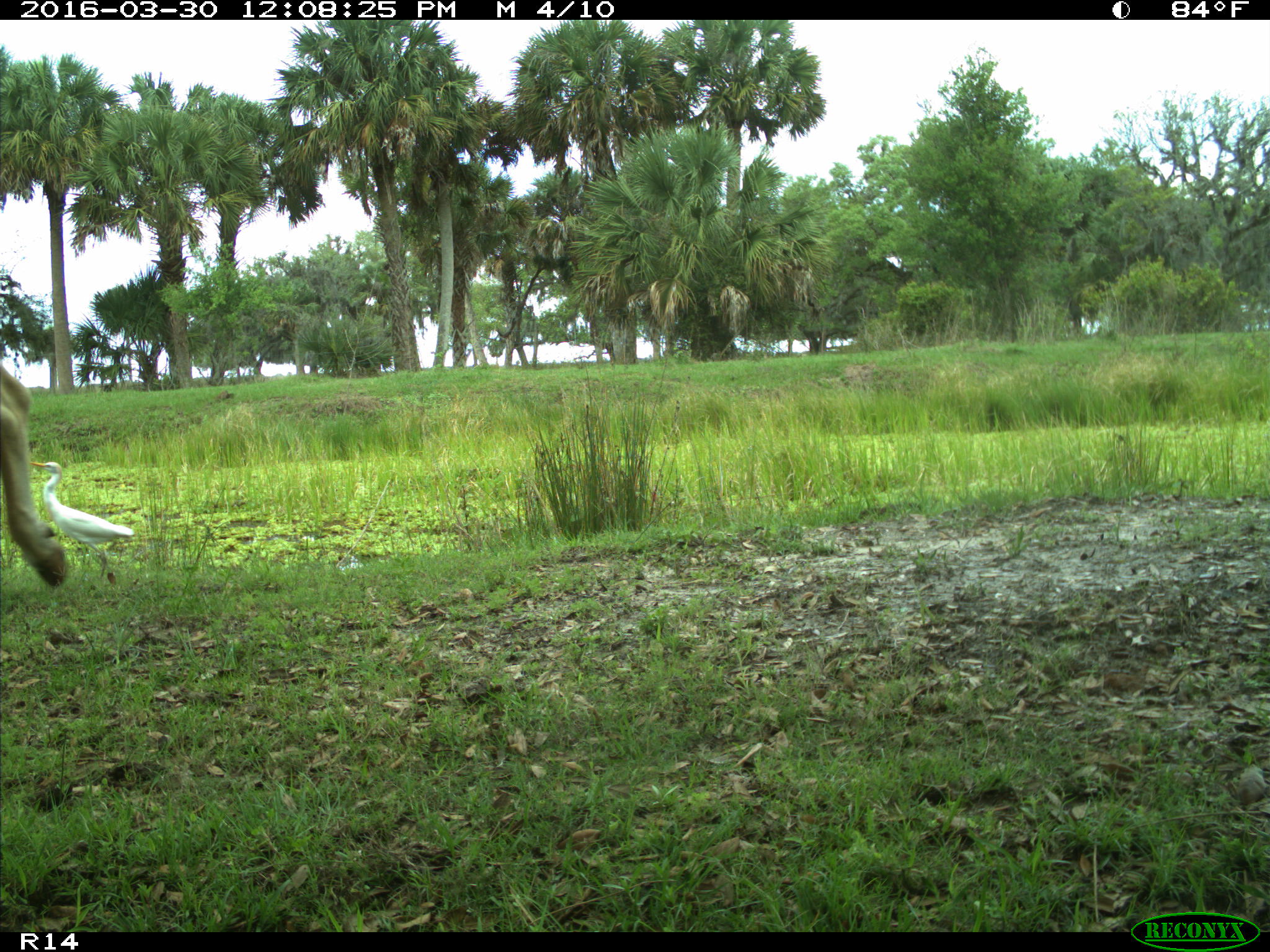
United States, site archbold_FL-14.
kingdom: Animalia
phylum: Chordata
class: Mammalia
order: Artiodactyla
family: Bovidae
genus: Bos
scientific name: Bos taurus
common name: domestic cow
Bos taurus (domestic cow).